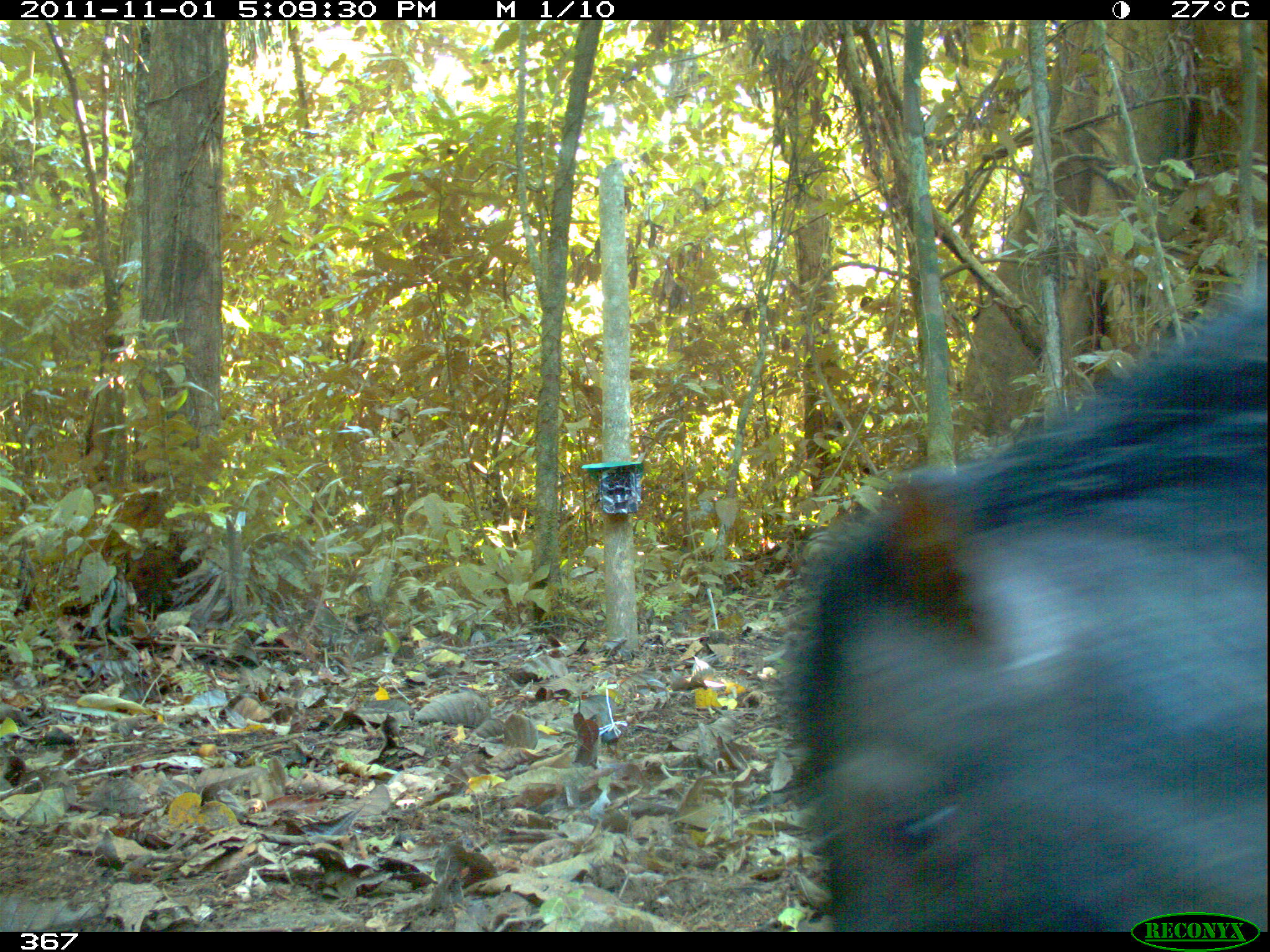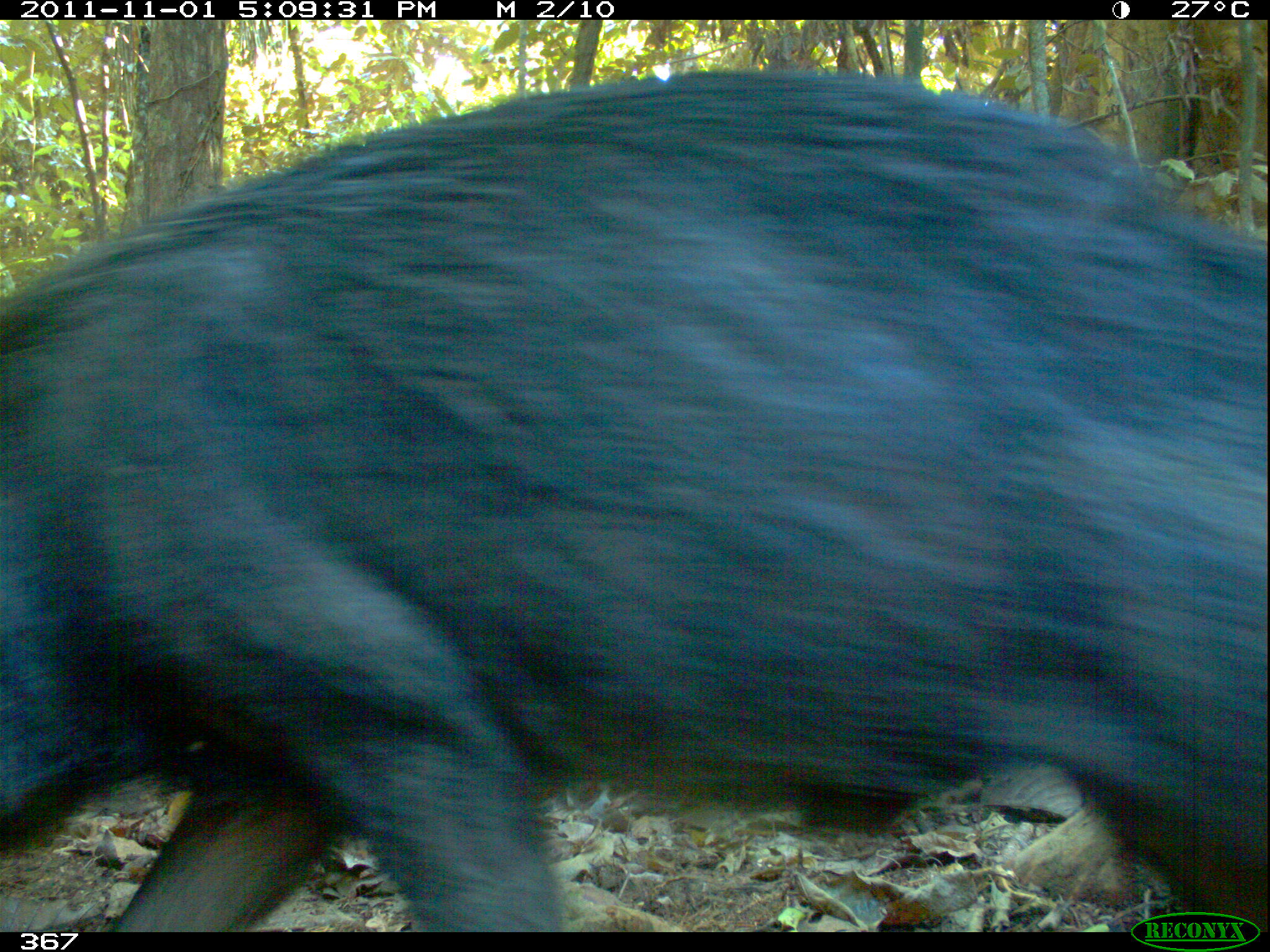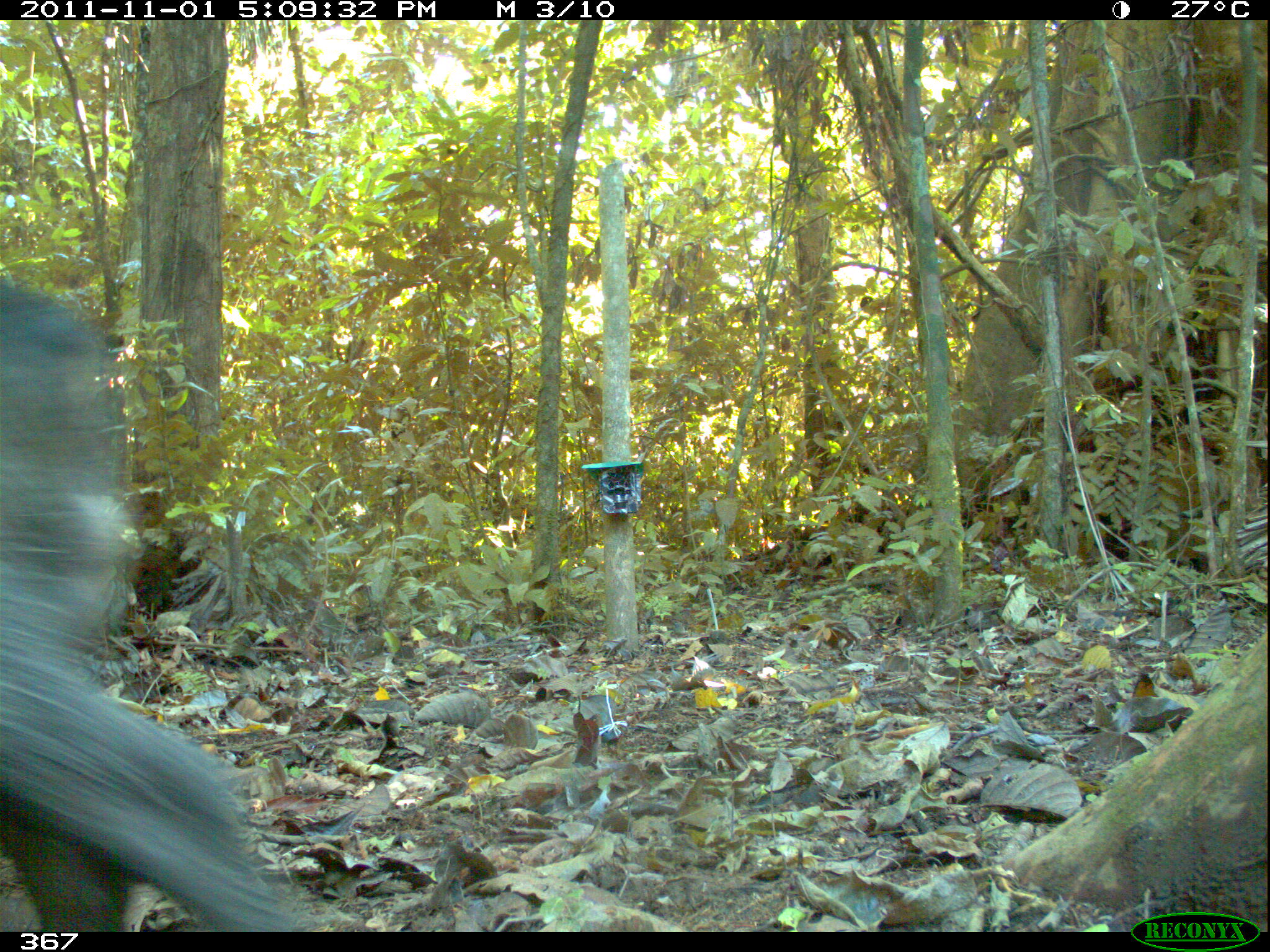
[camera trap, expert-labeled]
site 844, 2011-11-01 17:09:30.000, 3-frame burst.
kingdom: Animalia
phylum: Chordata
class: Mammalia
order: Artiodactyla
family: Tayassuidae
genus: Tayassu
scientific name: Tayassu pecari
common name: white-lipped peccary